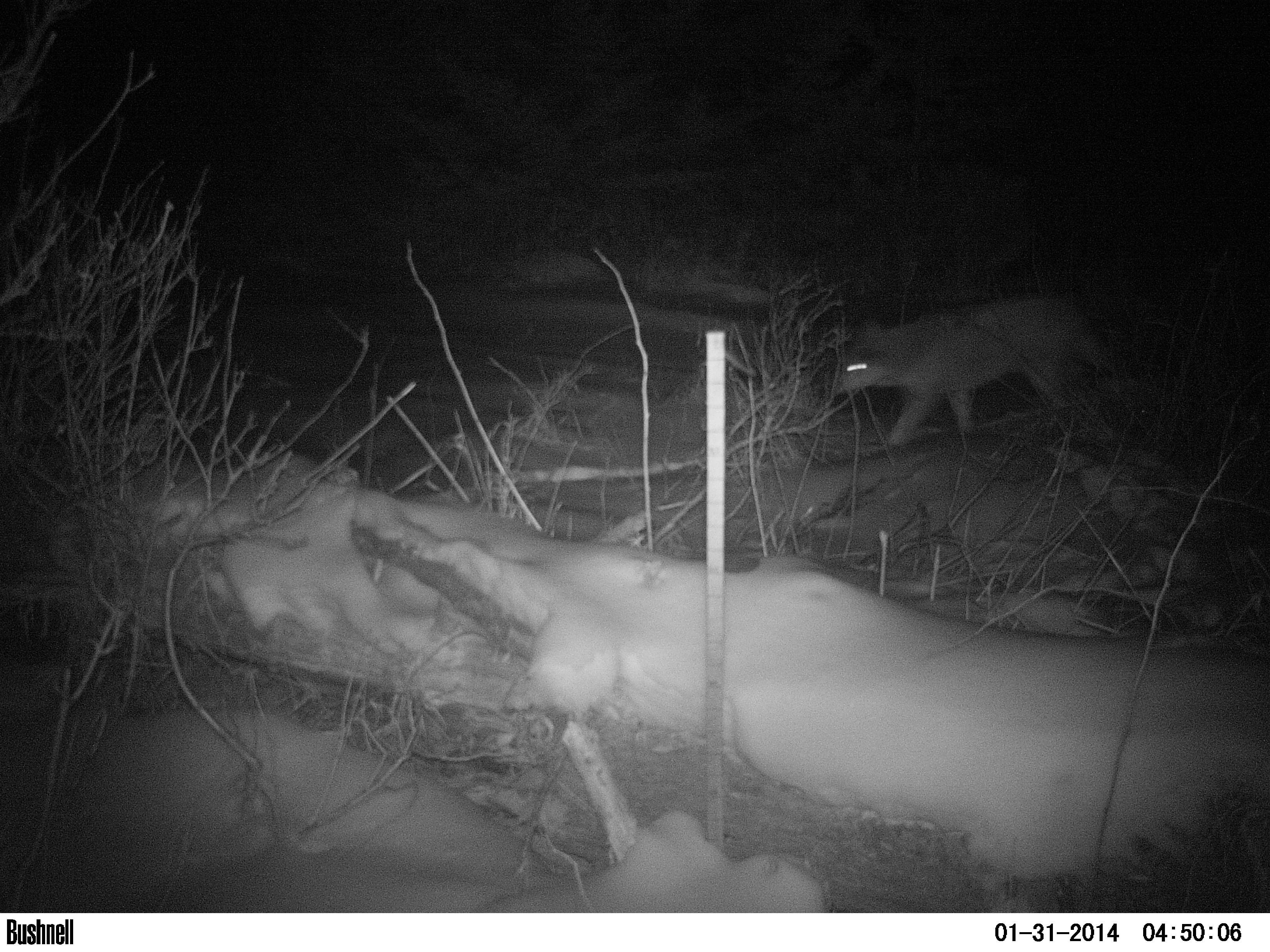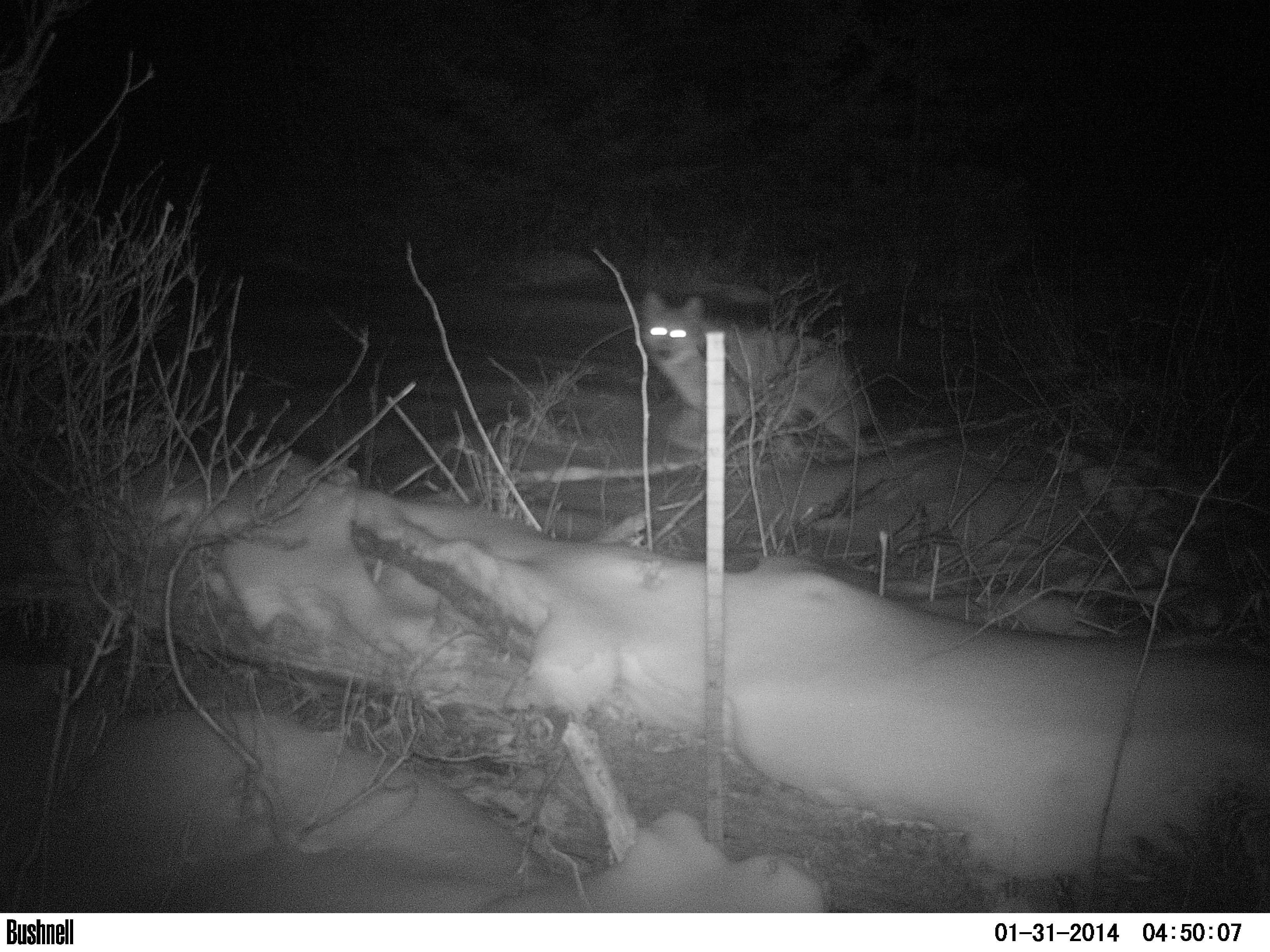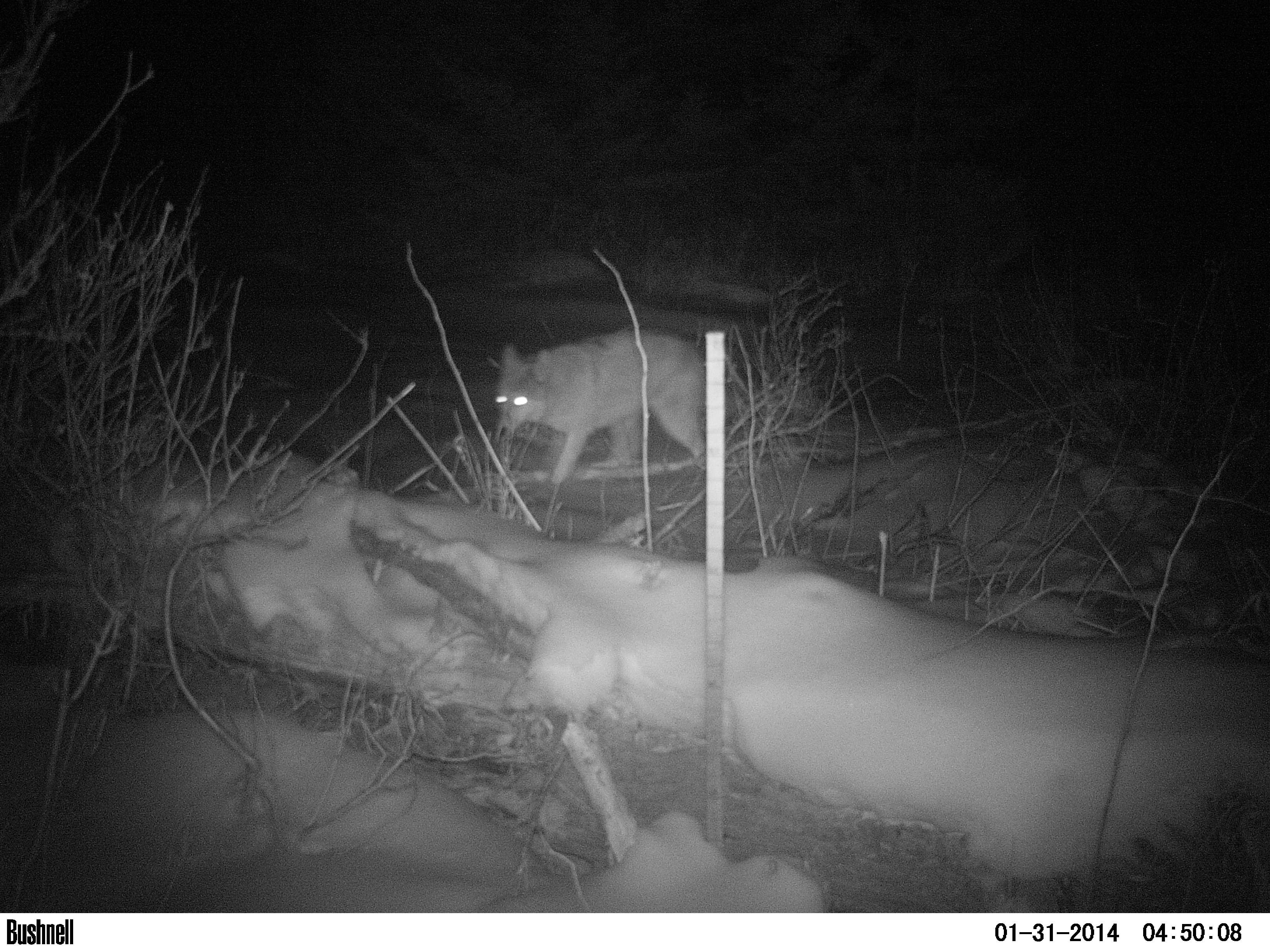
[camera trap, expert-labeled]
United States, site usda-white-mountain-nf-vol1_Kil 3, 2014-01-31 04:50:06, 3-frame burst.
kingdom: Animalia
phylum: Chordata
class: Mammalia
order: Carnivora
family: Canidae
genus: Canis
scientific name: Canis latrans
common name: coyote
Coyote (Canis latrans).